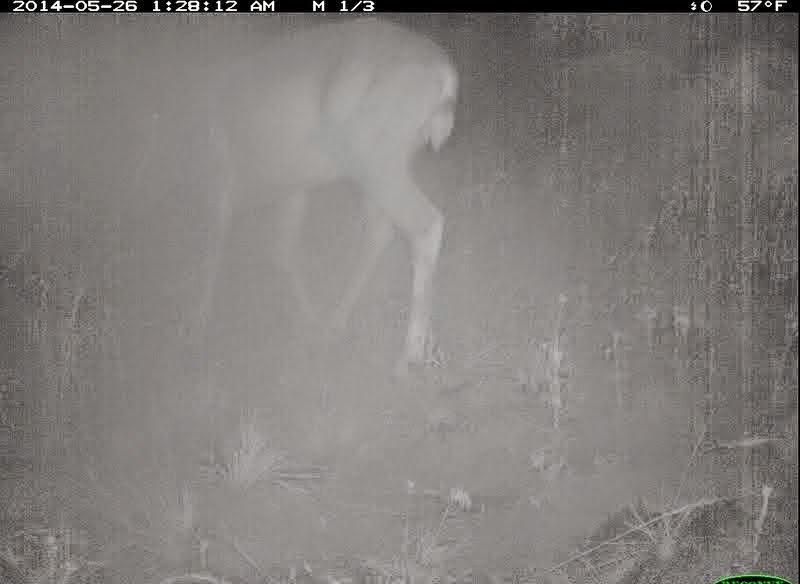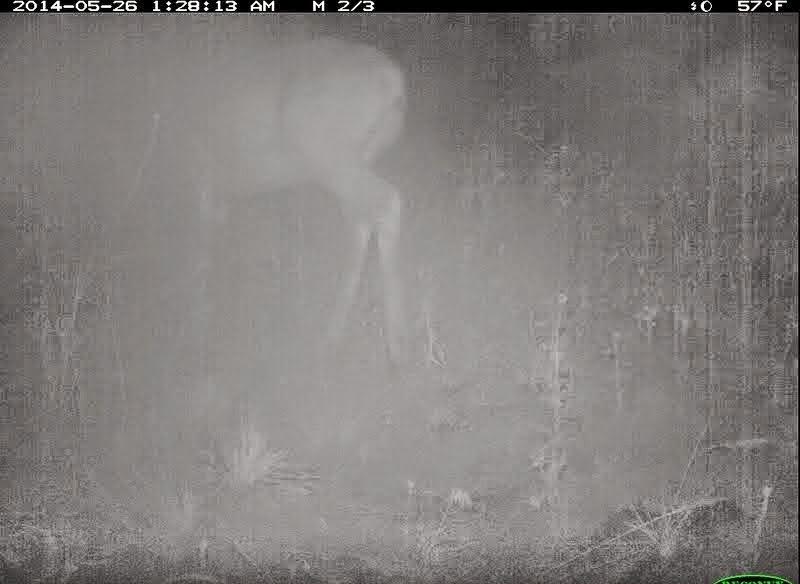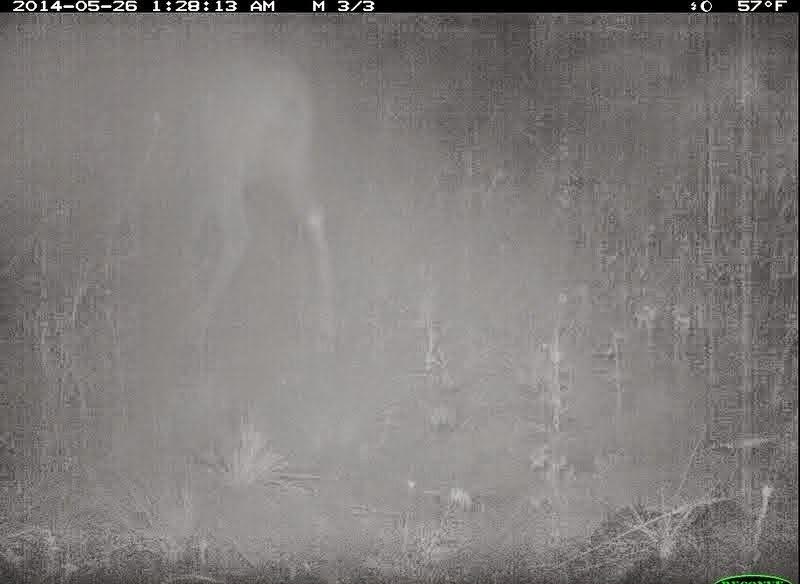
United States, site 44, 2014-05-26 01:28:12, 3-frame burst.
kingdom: Animalia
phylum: Chordata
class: Mammalia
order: Artiodactyla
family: Cervidae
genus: Odocoileus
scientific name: Odocoileus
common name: deer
Deer (Odocoileus).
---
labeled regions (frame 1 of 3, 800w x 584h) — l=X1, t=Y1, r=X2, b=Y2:
deer: l=114, t=17, r=462, b=386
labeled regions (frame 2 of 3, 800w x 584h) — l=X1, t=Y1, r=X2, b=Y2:
deer: l=102, t=26, r=417, b=366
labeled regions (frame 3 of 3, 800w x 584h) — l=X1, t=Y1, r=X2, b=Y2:
deer: l=27, t=49, r=337, b=360